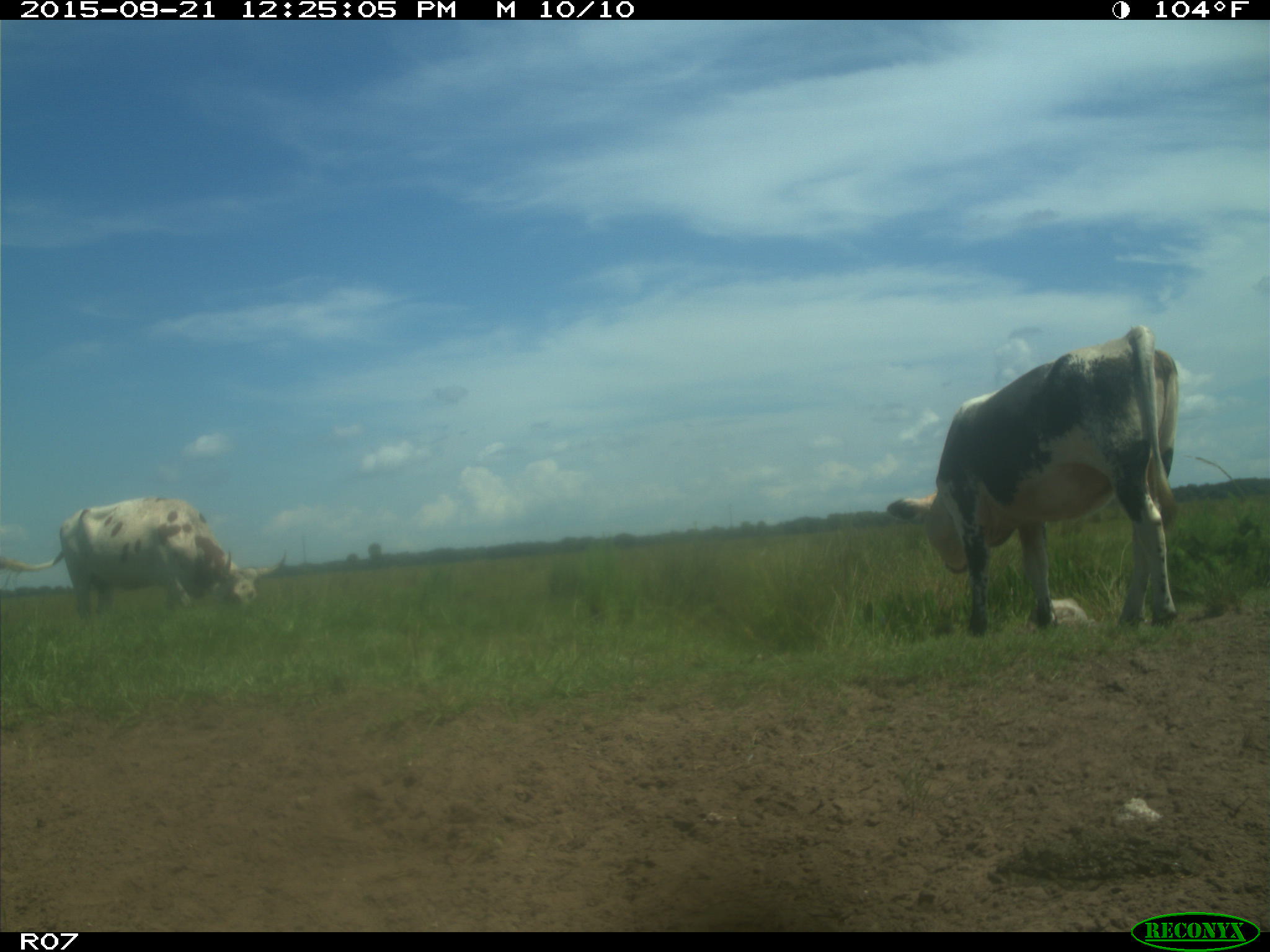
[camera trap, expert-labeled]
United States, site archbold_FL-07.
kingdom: Animalia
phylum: Chordata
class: Mammalia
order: Artiodactyla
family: Bovidae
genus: Bos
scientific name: Bos taurus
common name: domestic cow